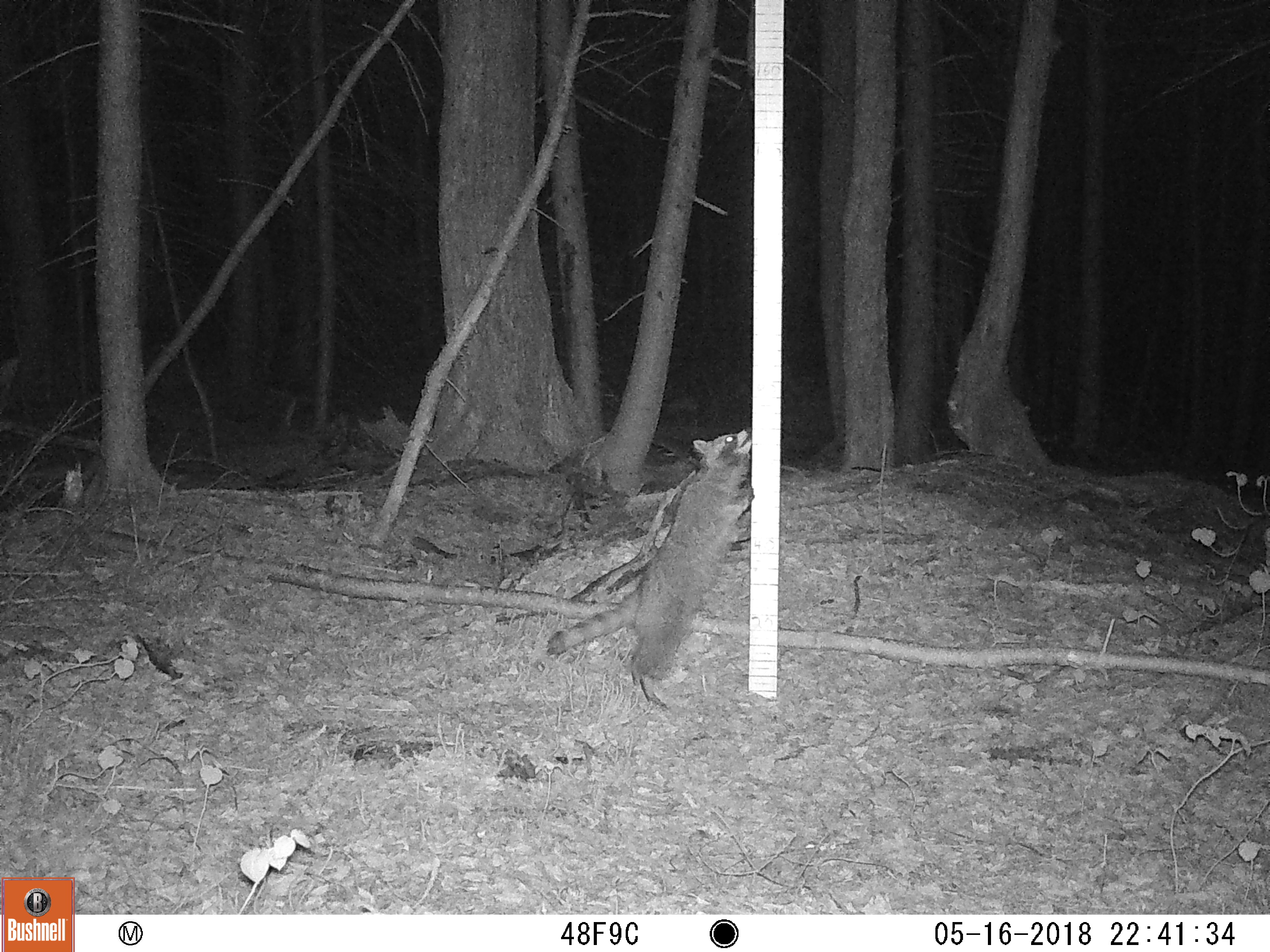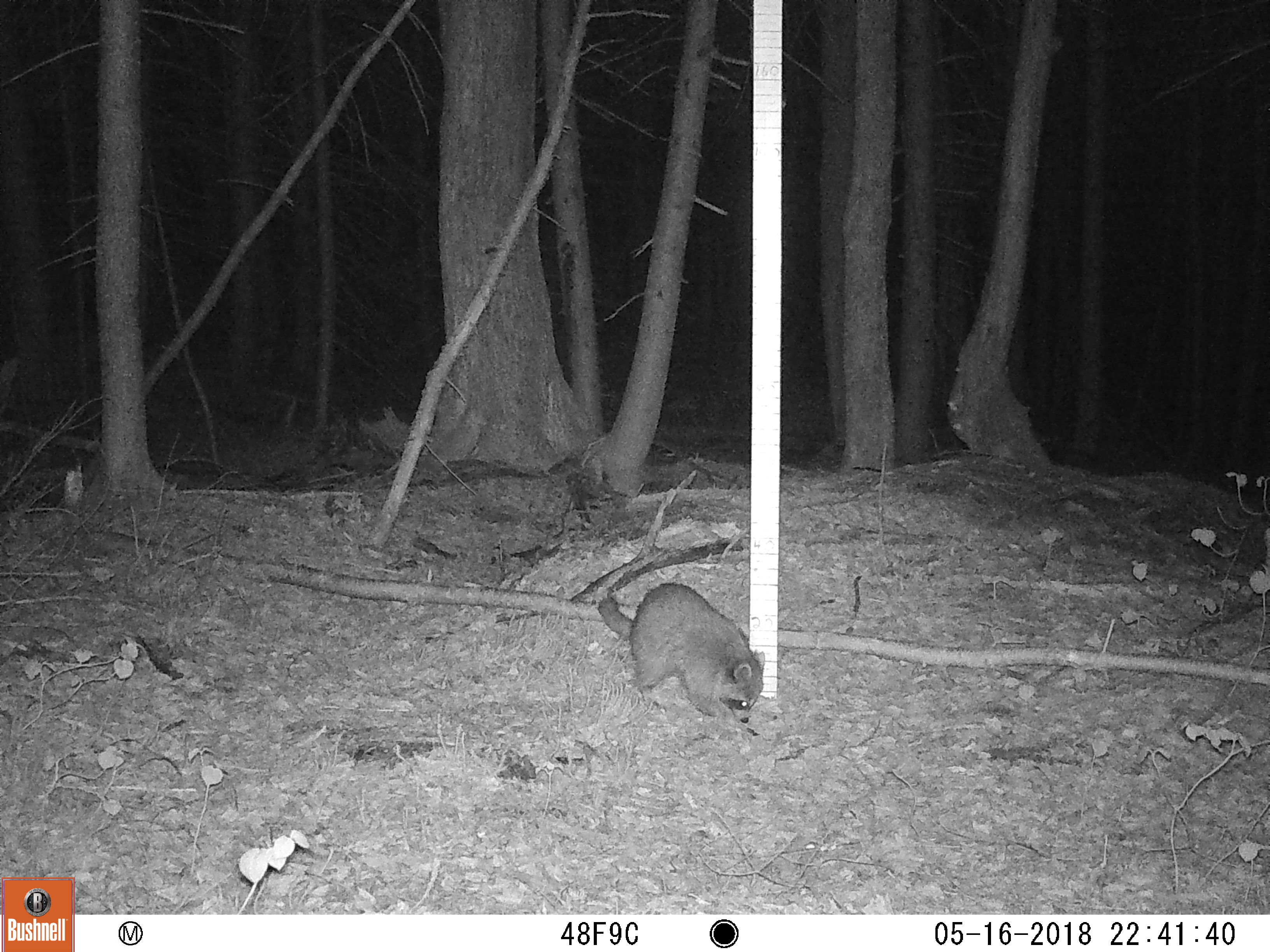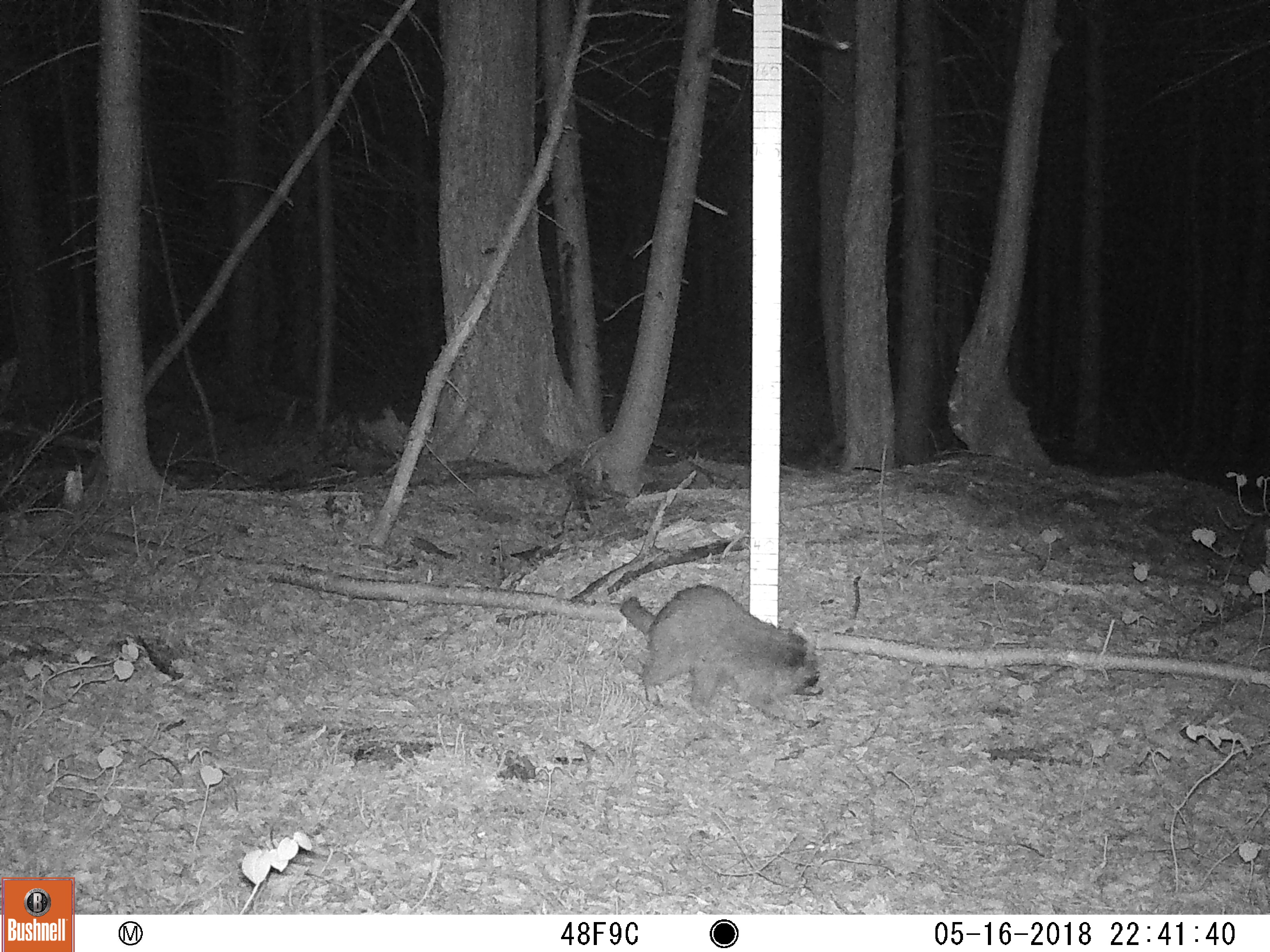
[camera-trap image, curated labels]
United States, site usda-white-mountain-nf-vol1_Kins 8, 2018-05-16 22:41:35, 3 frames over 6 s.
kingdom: Animalia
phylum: Chordata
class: Mammalia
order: Carnivora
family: Procyonidae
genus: Procyon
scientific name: Procyon lotor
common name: raccoon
Raccoon (Procyon lotor).